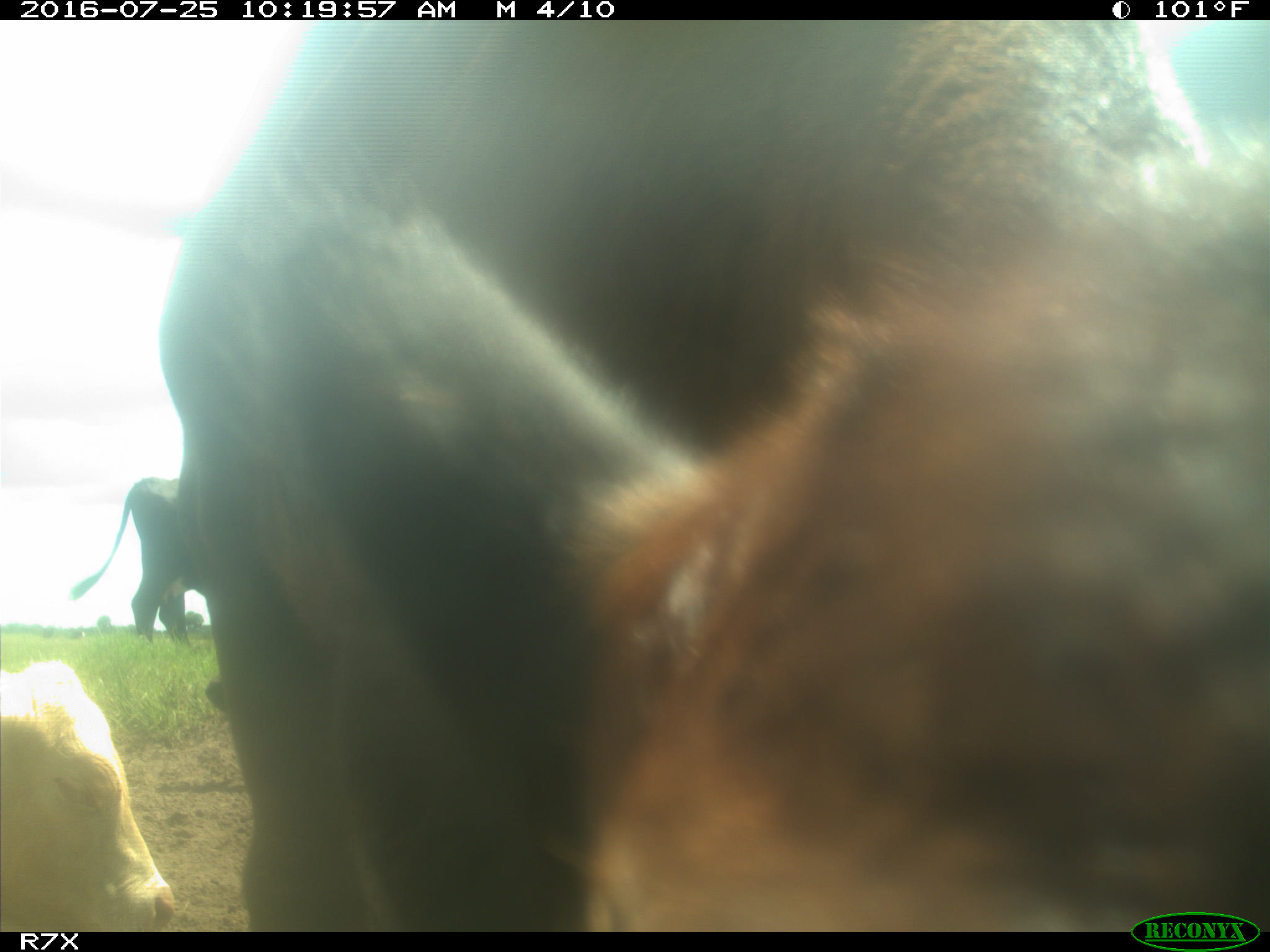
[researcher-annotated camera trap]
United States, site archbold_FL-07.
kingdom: Animalia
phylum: Chordata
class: Mammalia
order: Artiodactyla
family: Bovidae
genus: Bos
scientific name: Bos taurus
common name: domestic cow